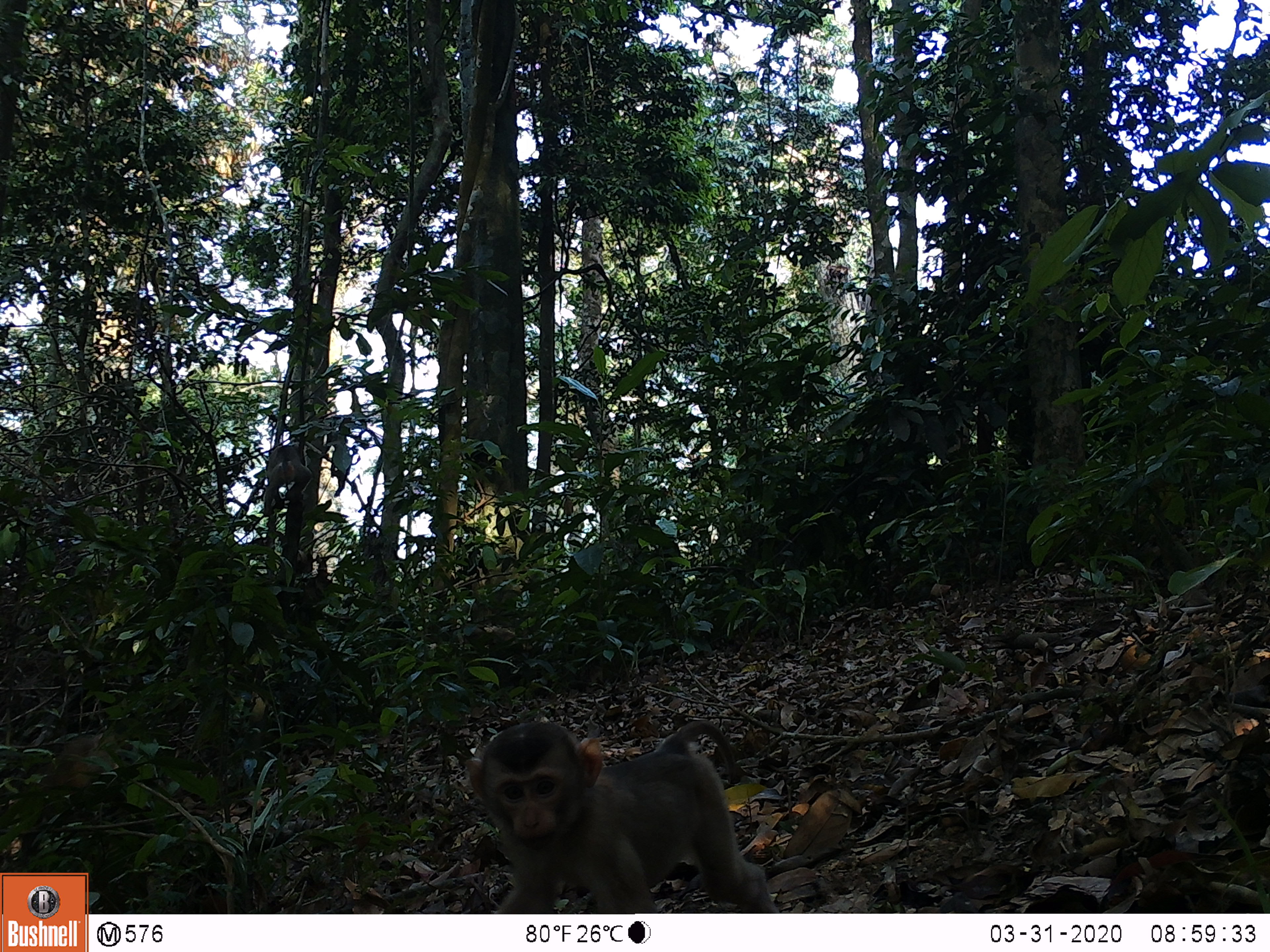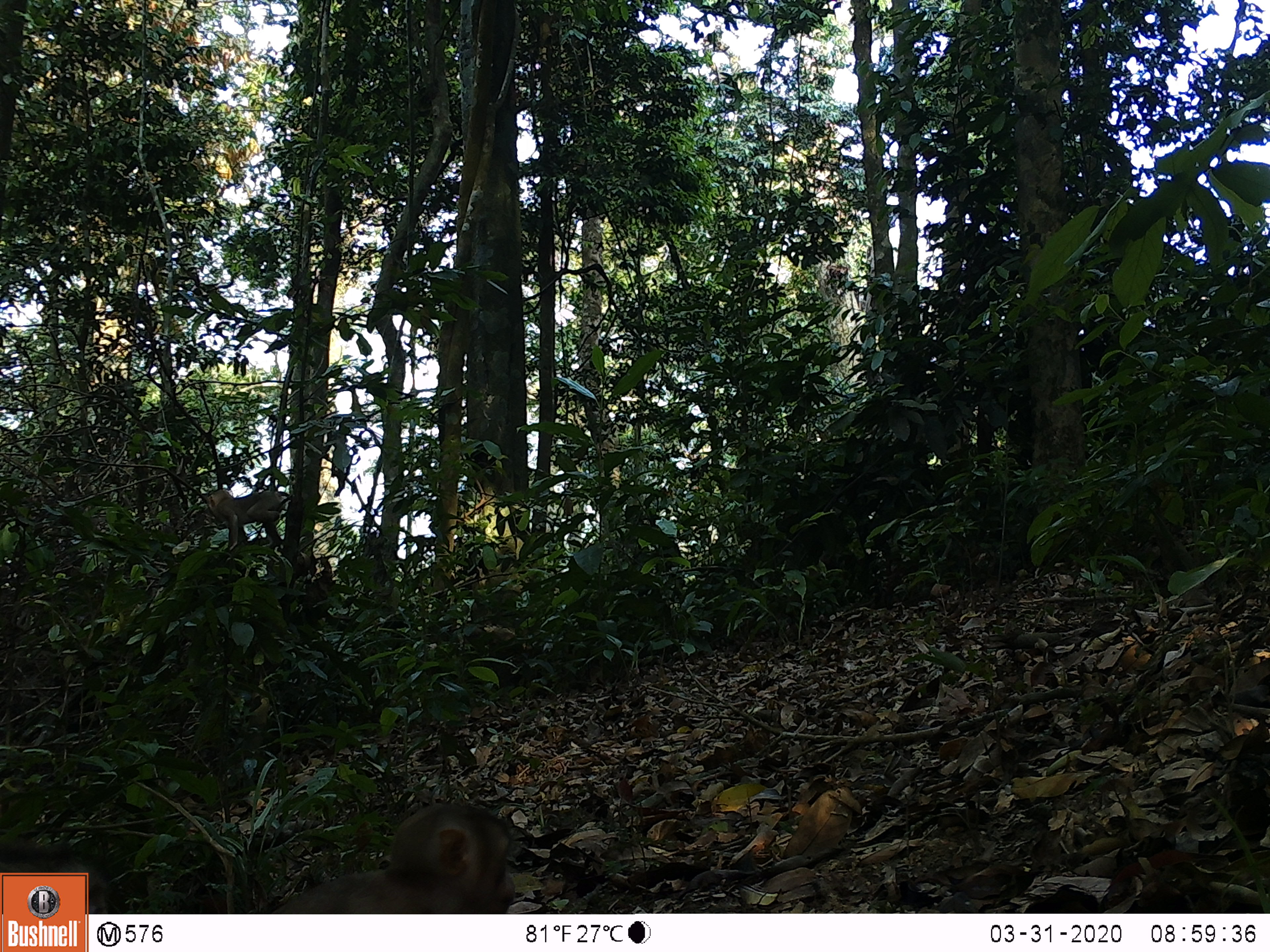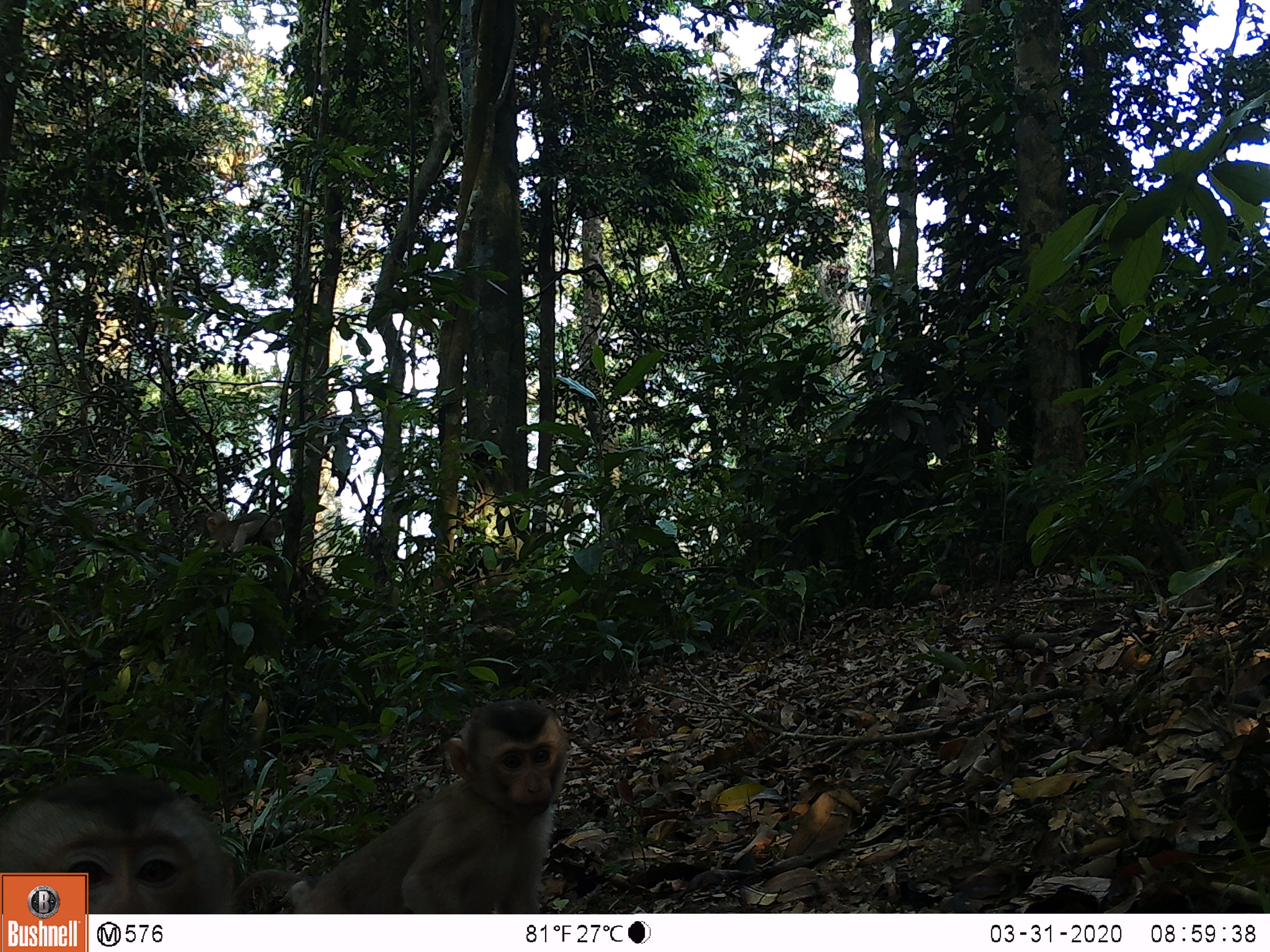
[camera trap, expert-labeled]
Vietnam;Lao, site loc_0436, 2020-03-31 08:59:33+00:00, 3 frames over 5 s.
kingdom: Animalia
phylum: Chordata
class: Mammalia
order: Primates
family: Cercopithecidae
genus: Macaca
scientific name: Macaca nemestrina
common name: pig-tailed macaque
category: pig tailed macaque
Pig tailed macaque (pig-tailed macaque) (Macaca nemestrina). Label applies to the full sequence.